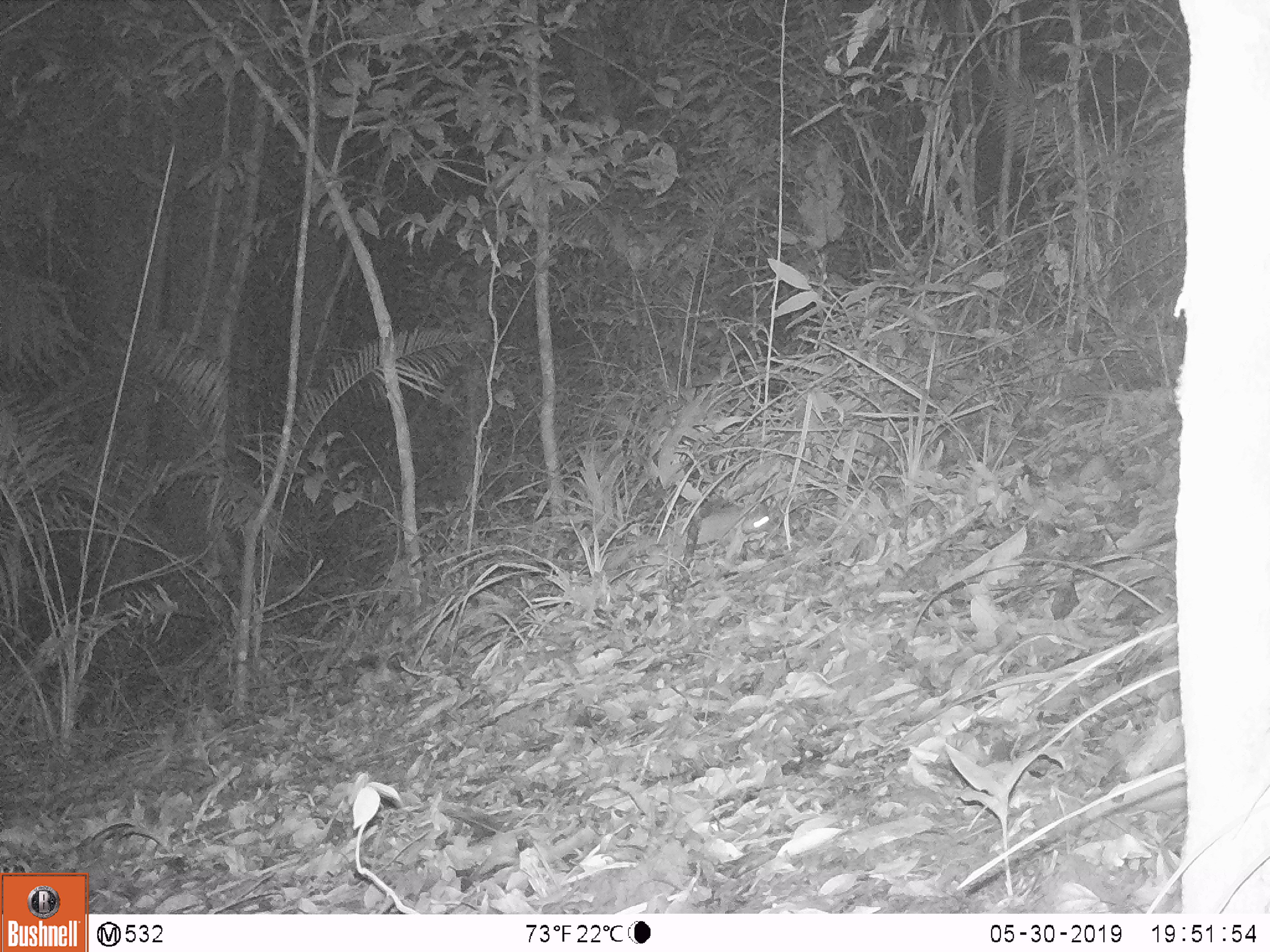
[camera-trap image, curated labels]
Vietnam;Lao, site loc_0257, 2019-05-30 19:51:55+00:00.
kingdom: Animalia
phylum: Chordata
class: Mammalia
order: Carnivora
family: Mustelidae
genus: Melogale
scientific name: Melogale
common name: ferret badger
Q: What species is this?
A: Ferret badger (Melogale).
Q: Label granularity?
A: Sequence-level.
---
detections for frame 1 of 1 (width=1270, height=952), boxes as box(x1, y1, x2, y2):
ferret badger: box(601, 500, 777, 571)